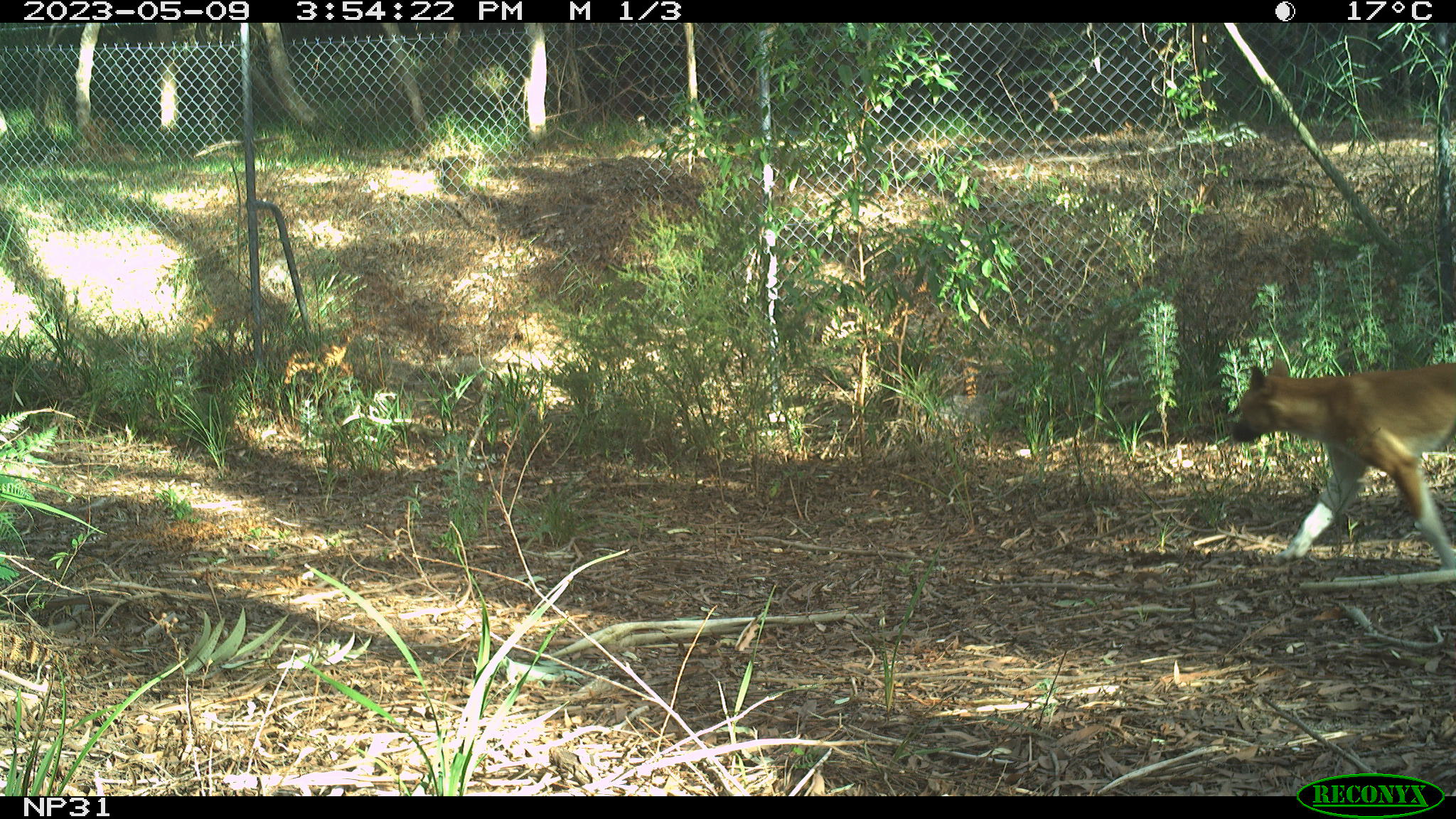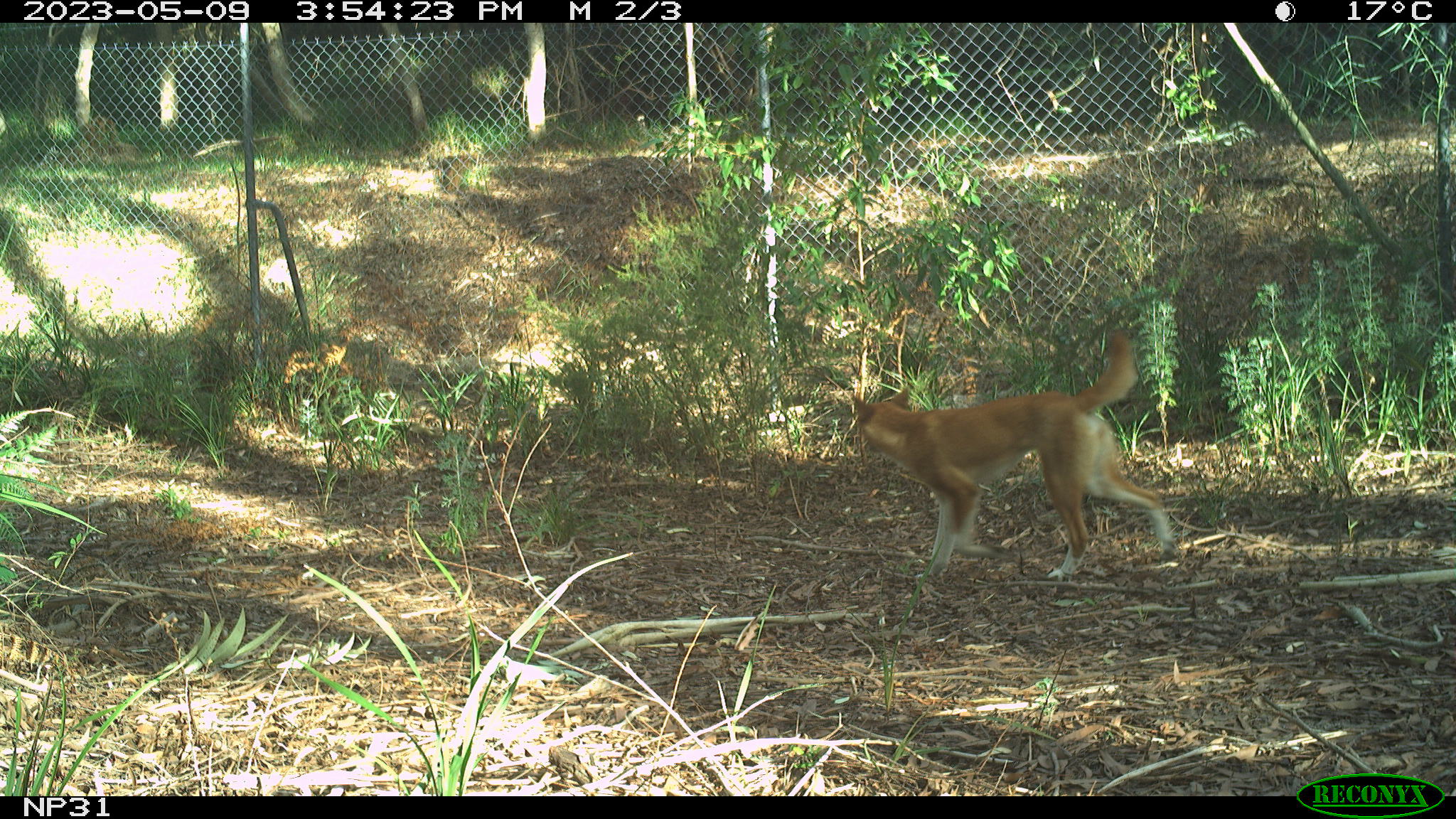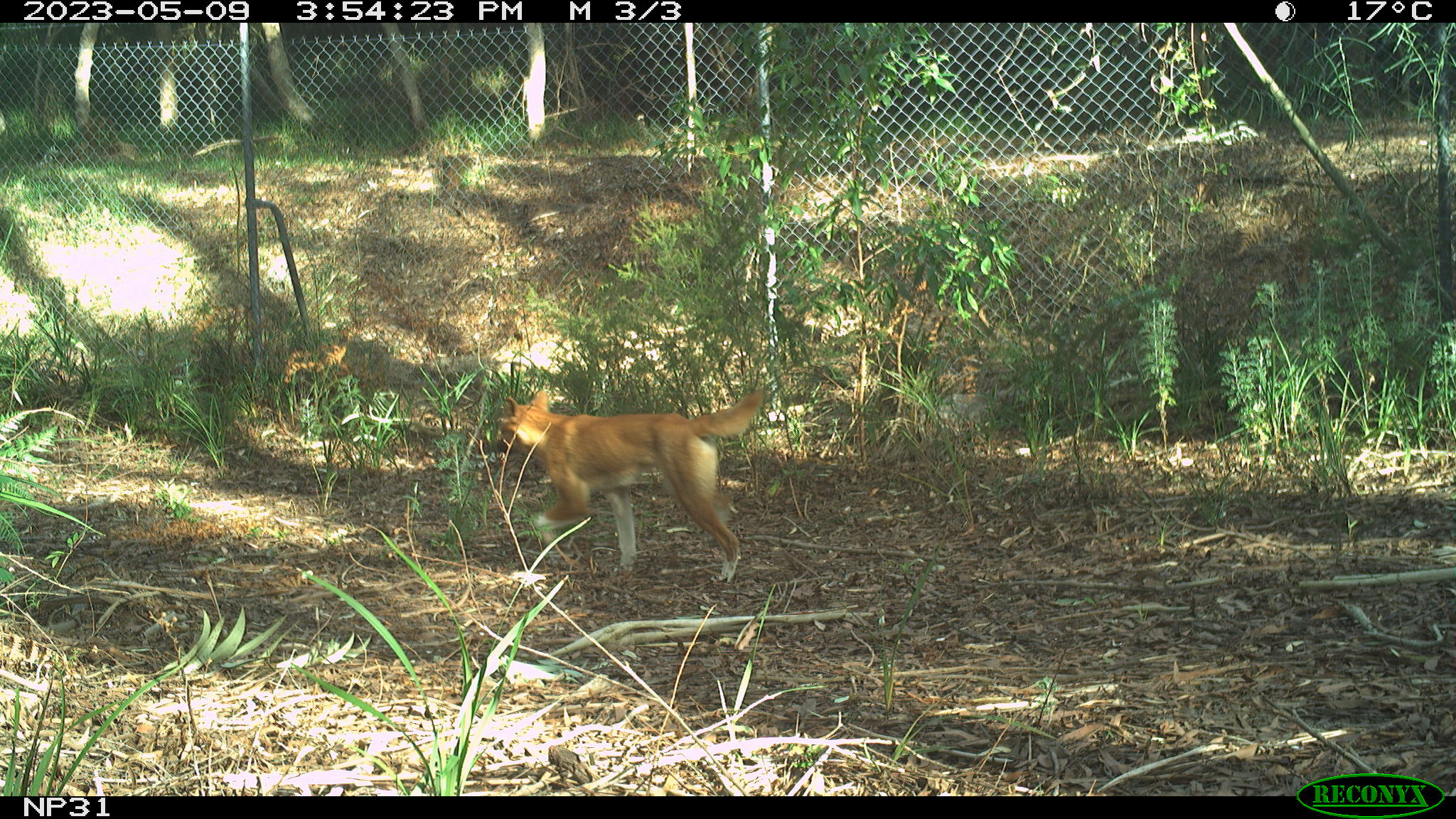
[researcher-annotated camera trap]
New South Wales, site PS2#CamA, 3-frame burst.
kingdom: Animalia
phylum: Chordata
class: Mammalia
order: Carnivora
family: Canidae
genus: Canis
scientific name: Canis familiaris dingo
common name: dingo